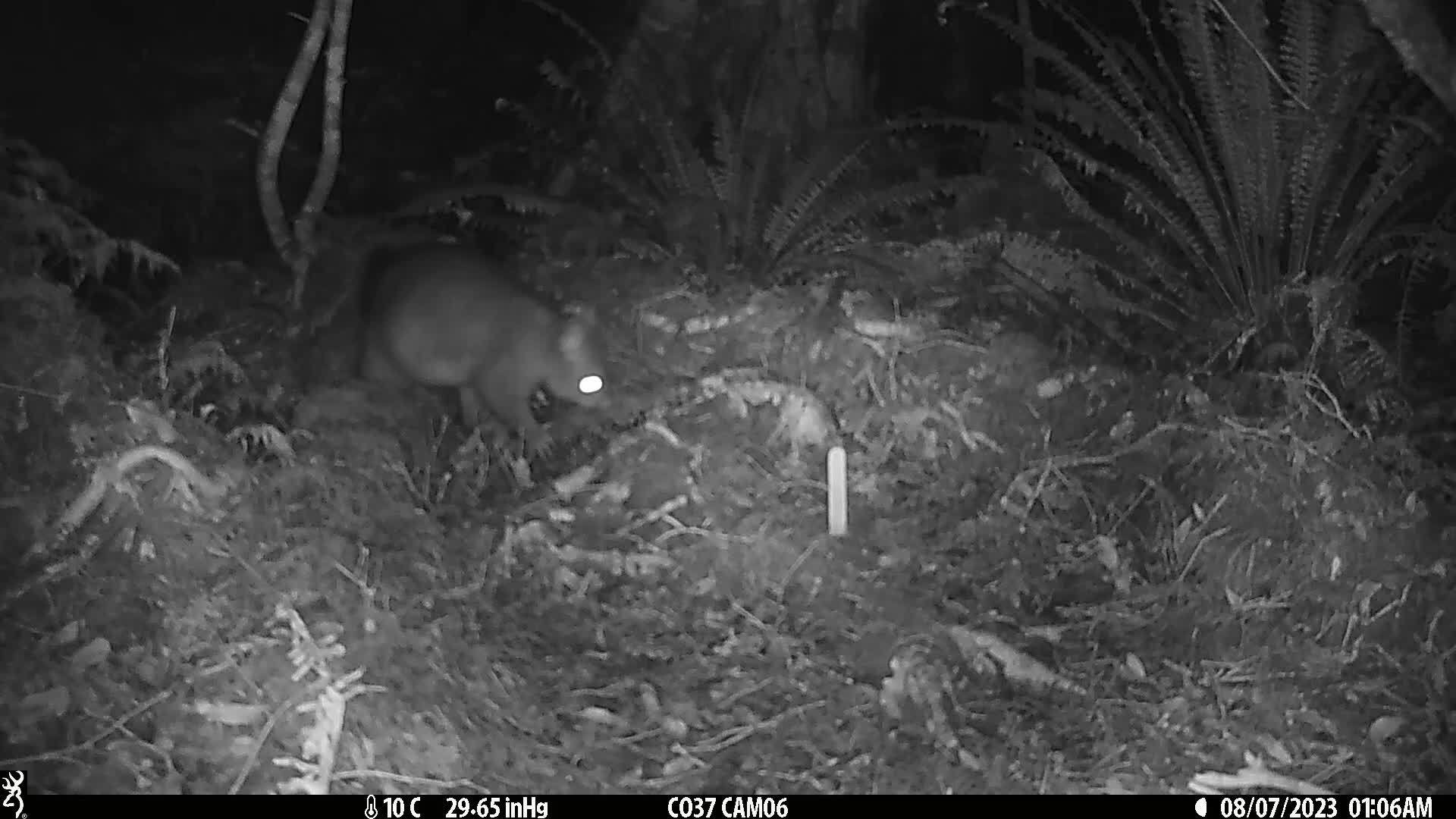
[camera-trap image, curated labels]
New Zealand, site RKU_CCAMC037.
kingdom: Animalia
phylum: Chordata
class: Mammalia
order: Diprotodontia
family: Phalangeridae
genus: Trichosurus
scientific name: Trichosurus vulpecula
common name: common brushtail possum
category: possum